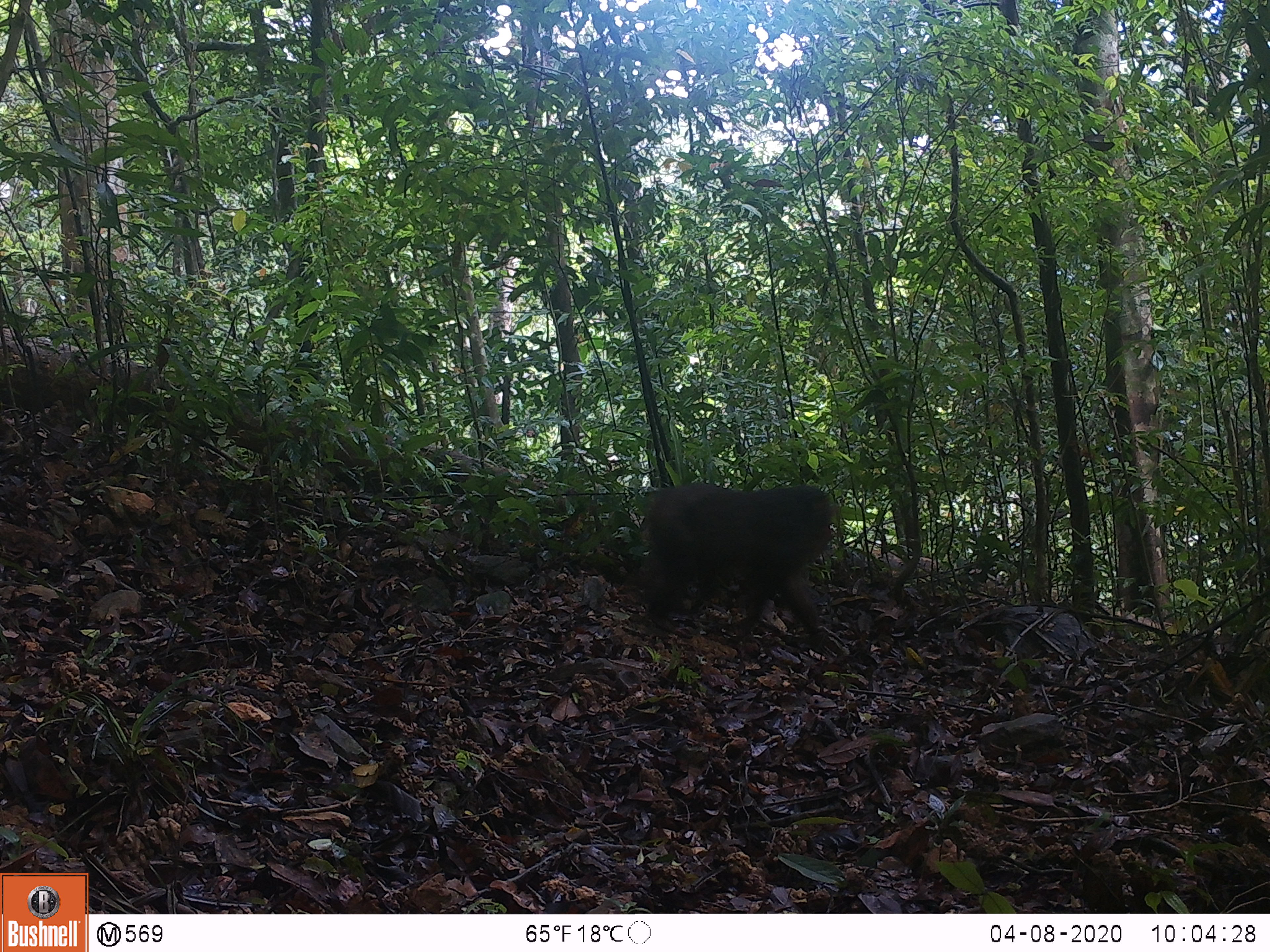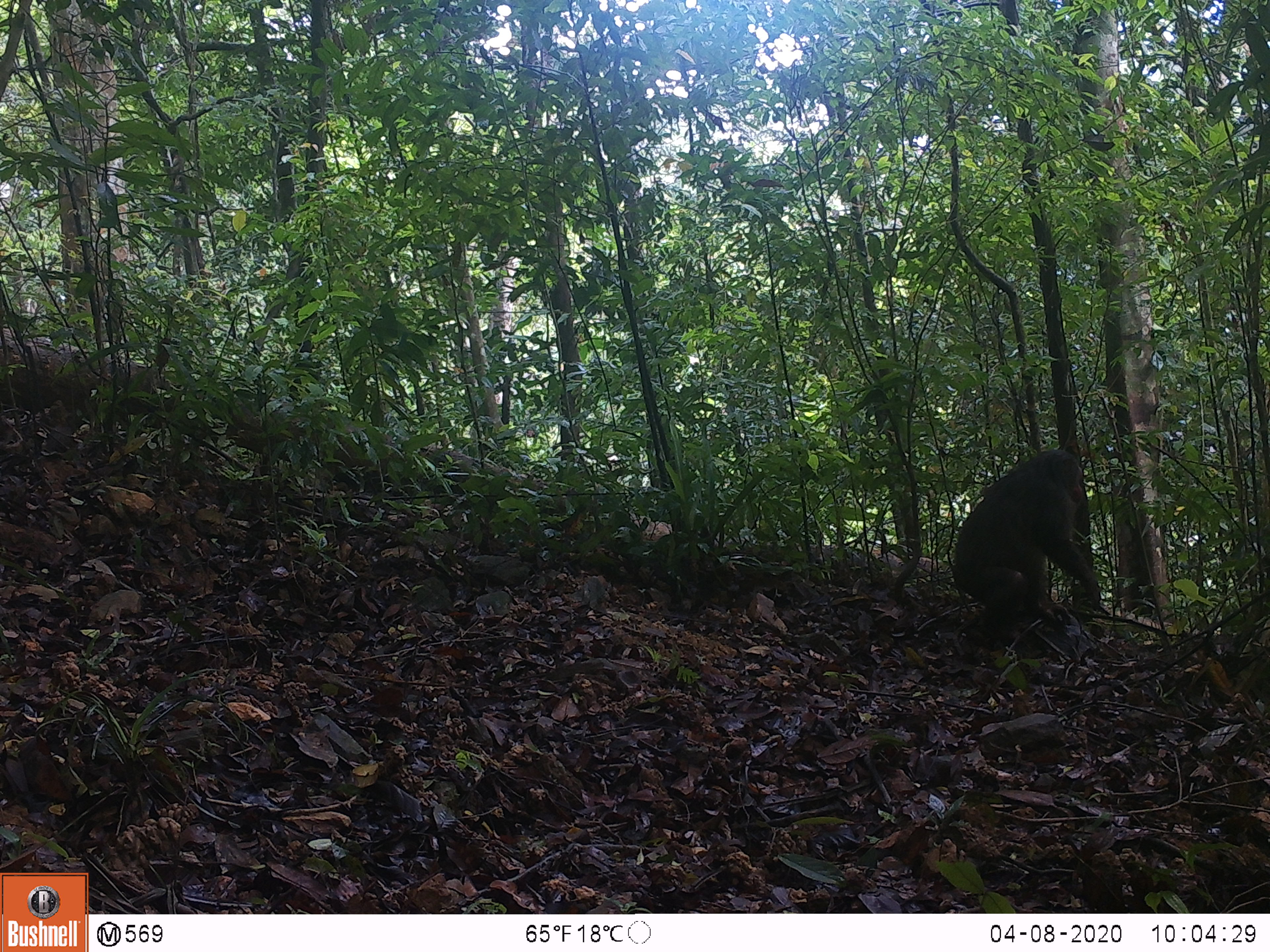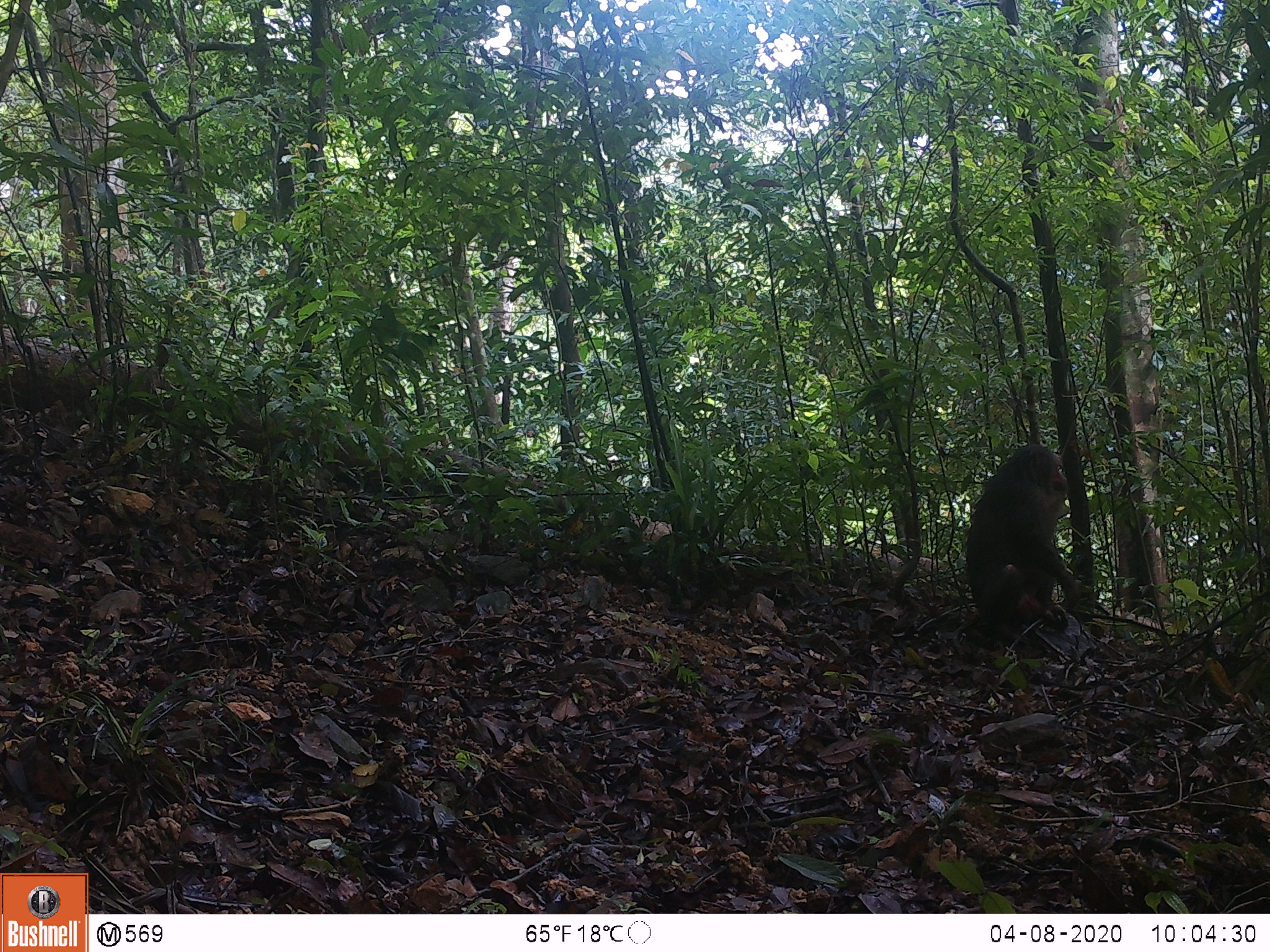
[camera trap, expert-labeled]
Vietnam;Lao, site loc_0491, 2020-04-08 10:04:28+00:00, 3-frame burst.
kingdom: Animalia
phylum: Chordata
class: Mammalia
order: Primates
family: Cercopithecidae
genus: Macaca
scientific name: Macaca arctoides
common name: stump-tailed macaque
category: stump tailed macaque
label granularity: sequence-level